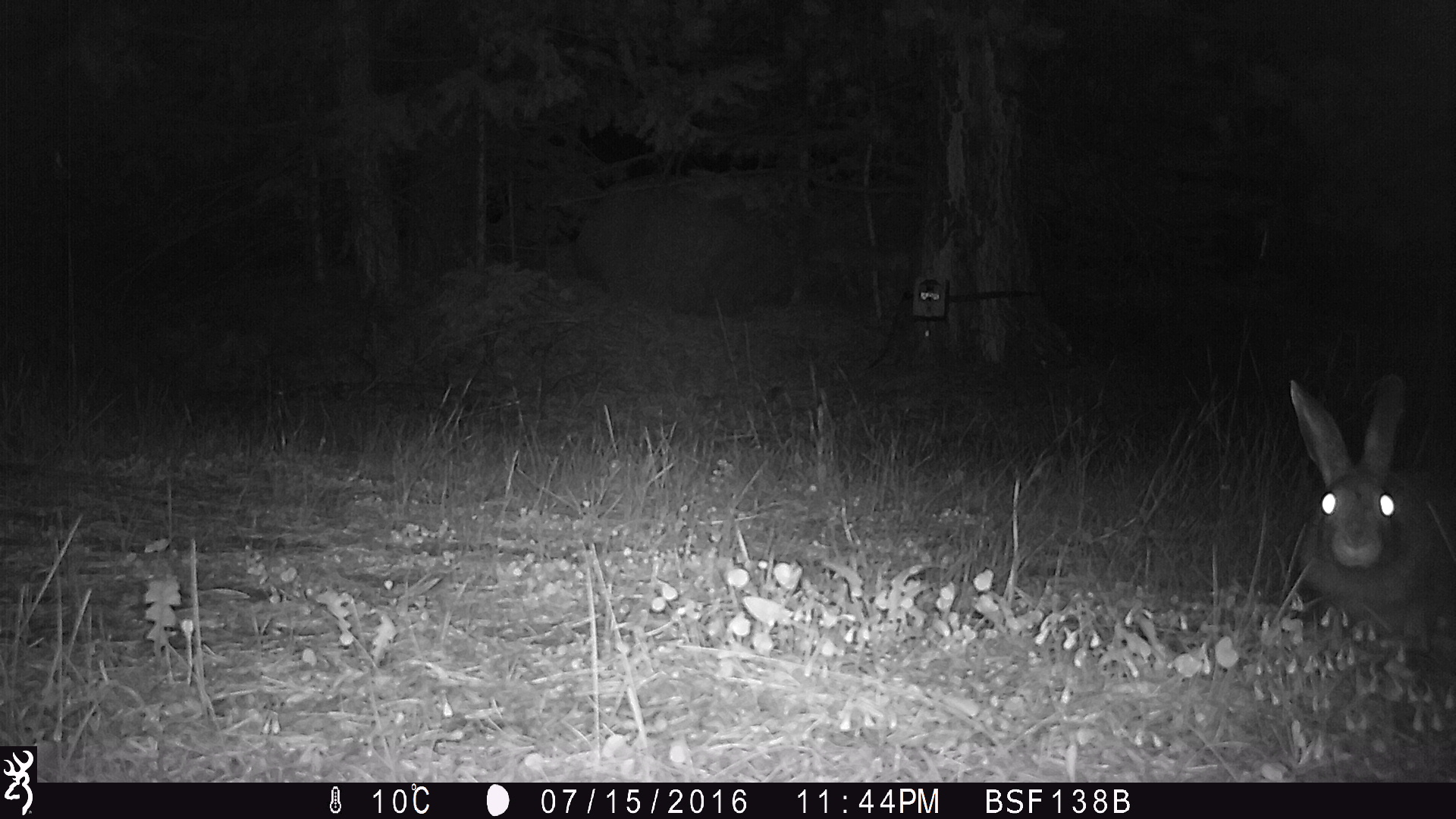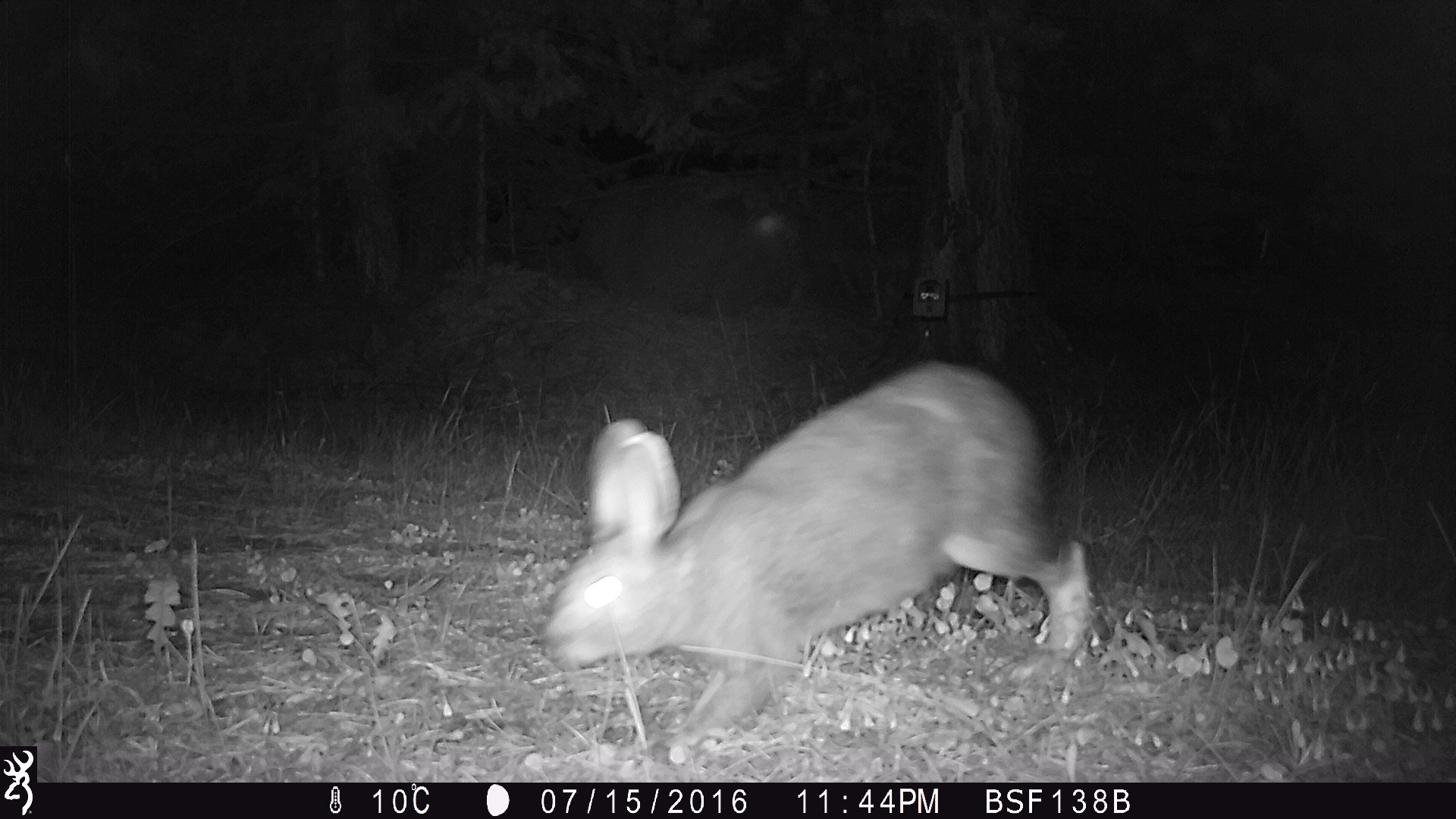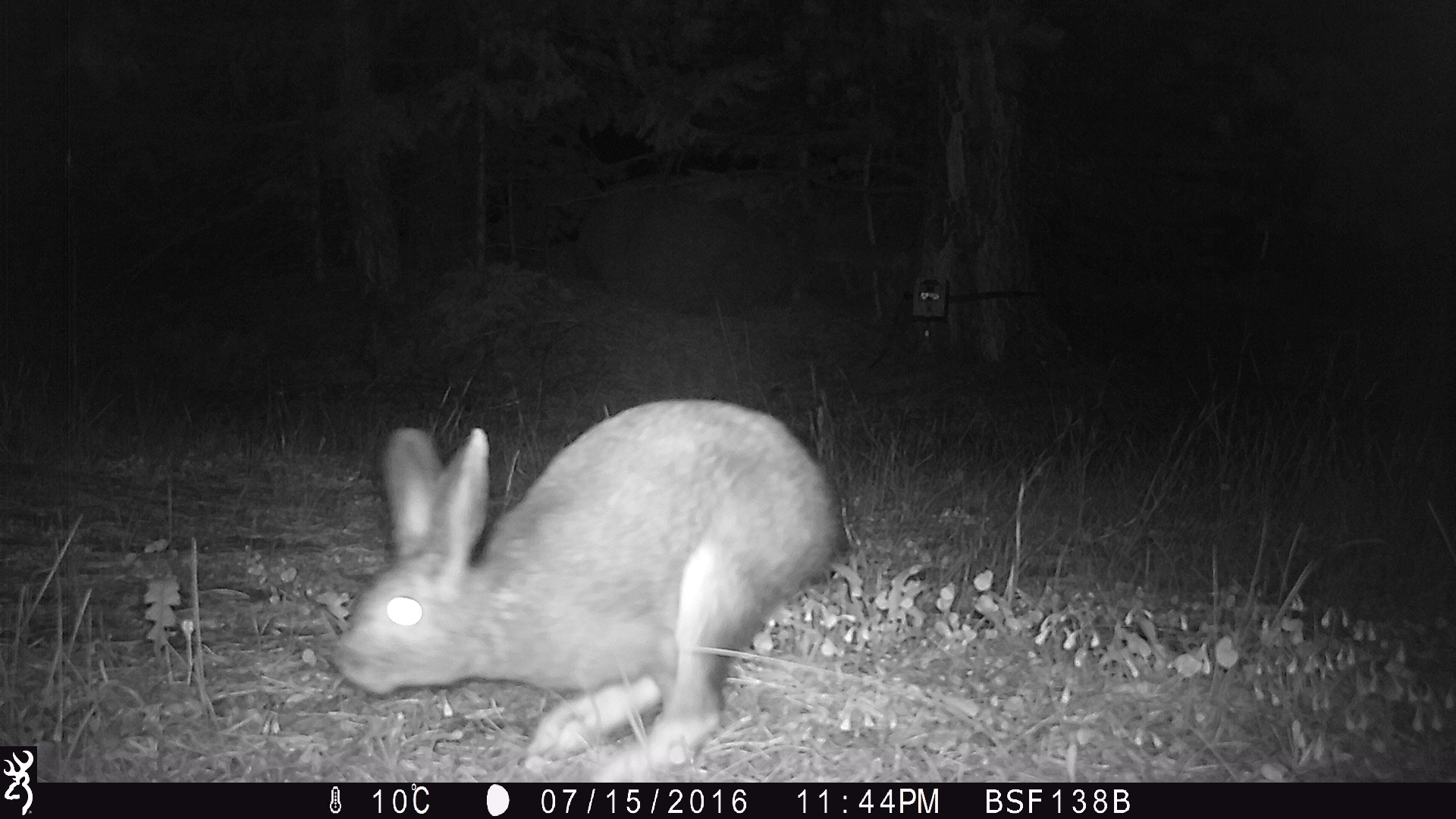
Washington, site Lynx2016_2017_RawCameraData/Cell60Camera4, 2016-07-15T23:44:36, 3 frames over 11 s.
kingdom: Animalia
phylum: Chordata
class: Mammalia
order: Lagomorpha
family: Leporidae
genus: Lepus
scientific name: Lepus americanus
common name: snowshoe hare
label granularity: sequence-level